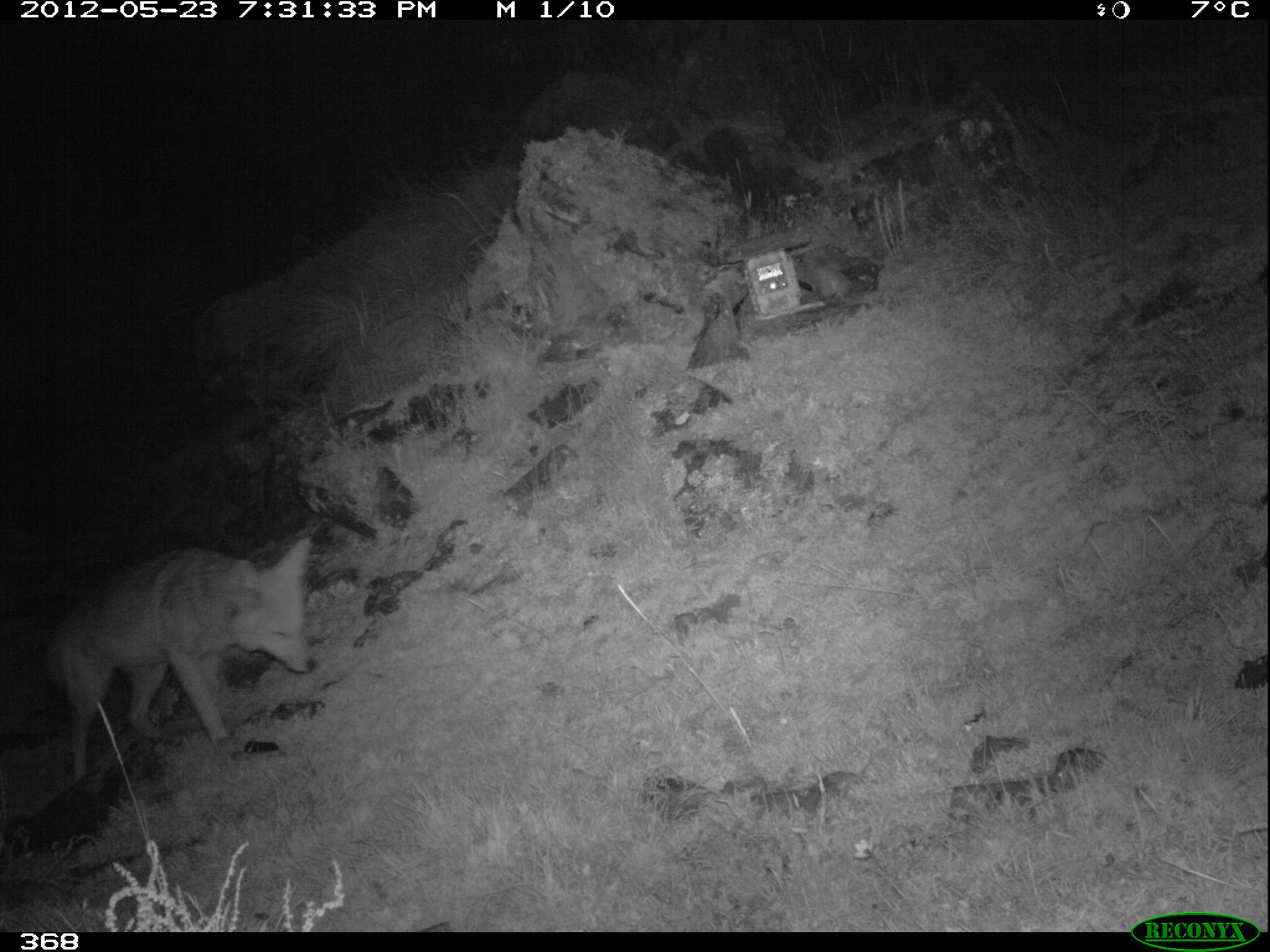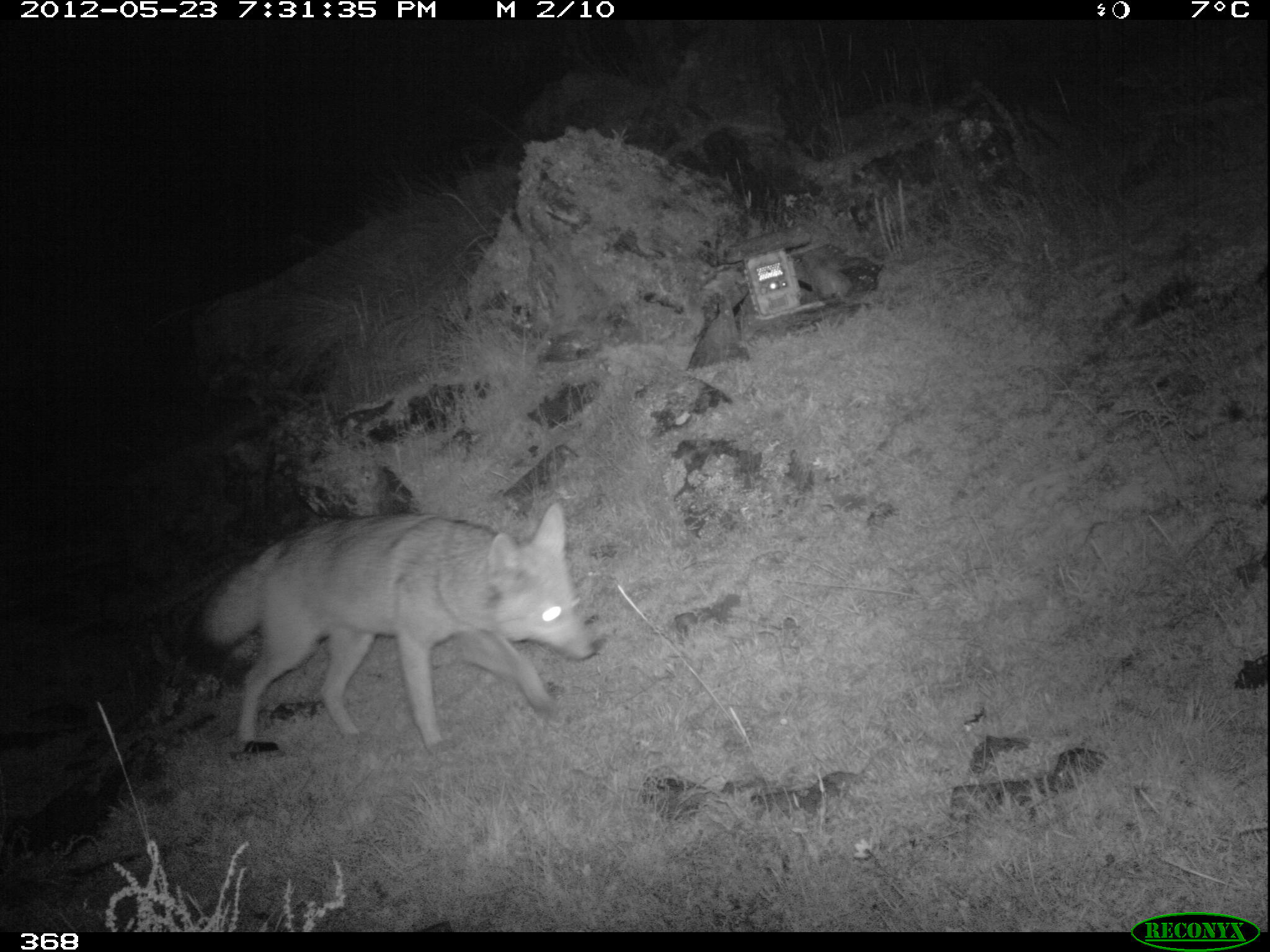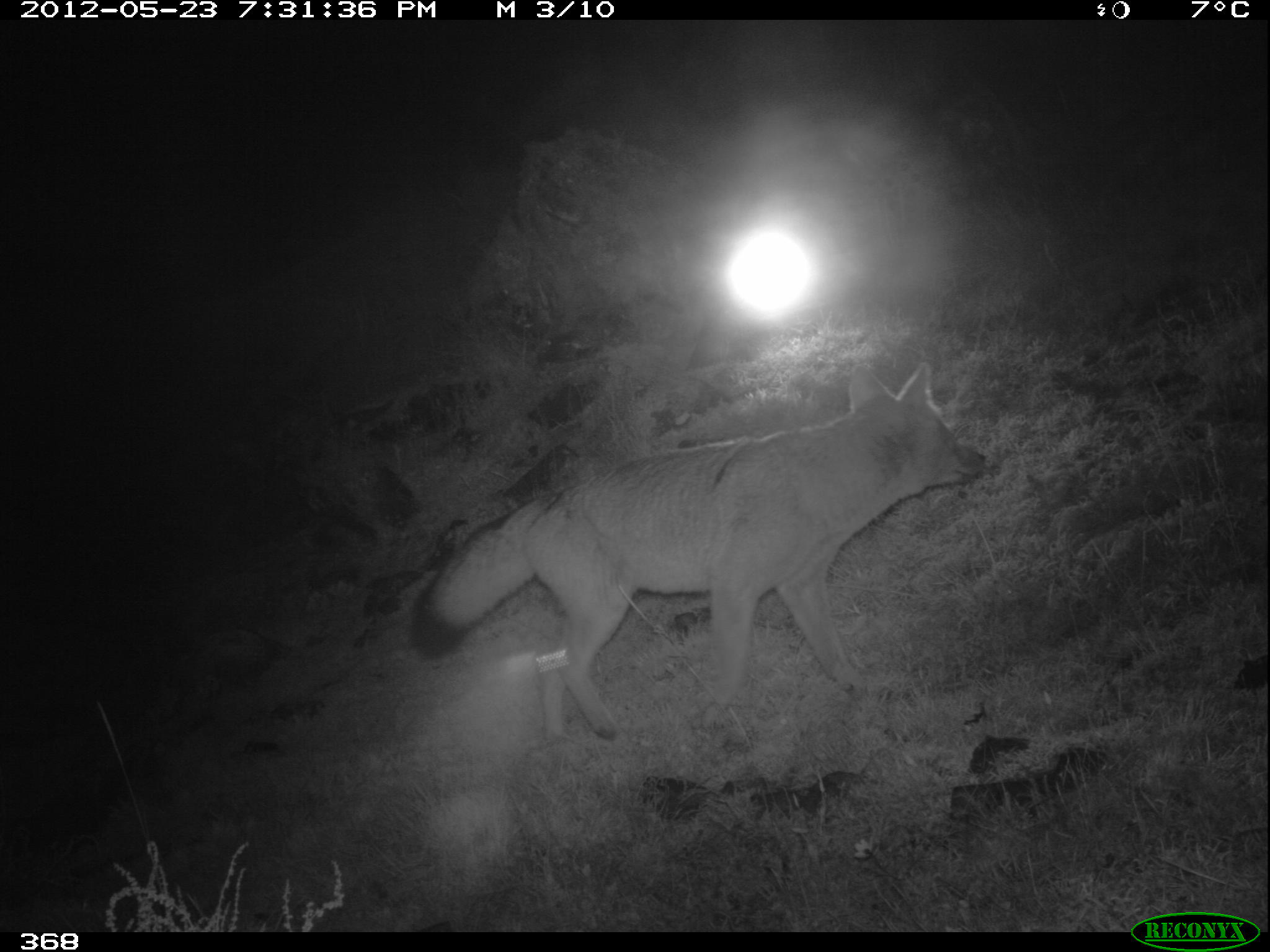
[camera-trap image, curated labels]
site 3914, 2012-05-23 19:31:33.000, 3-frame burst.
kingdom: Animalia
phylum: Chordata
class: Mammalia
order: Carnivora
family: Canidae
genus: Lycalopex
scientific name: Lycalopex culpaeus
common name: culpeo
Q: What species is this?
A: Lycalopex culpaeus (culpeo).